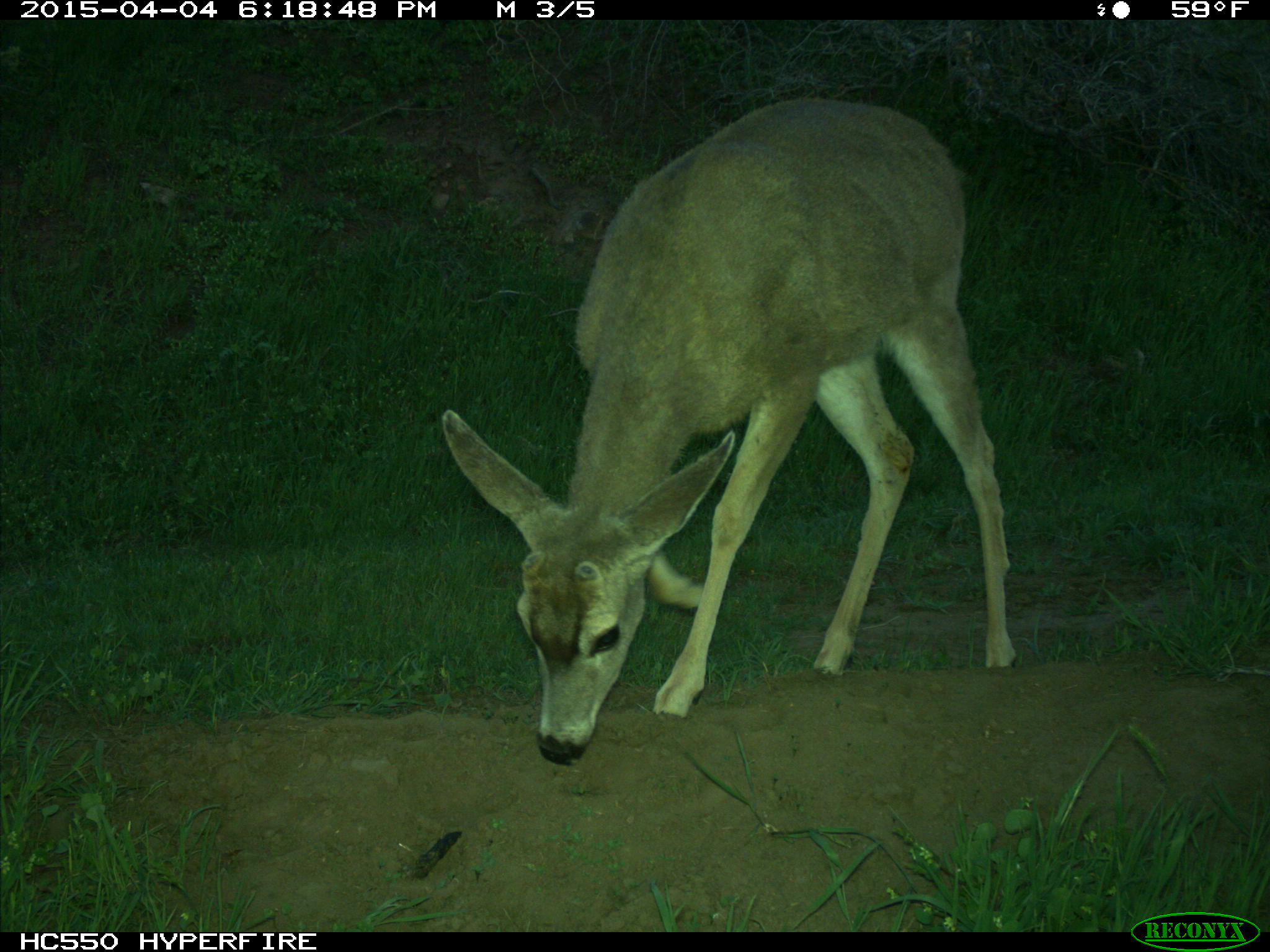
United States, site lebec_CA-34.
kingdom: Animalia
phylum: Chordata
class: Mammalia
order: Artiodactyla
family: Cervidae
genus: Odocoileus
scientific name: Odocoileus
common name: deer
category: unidentified deer